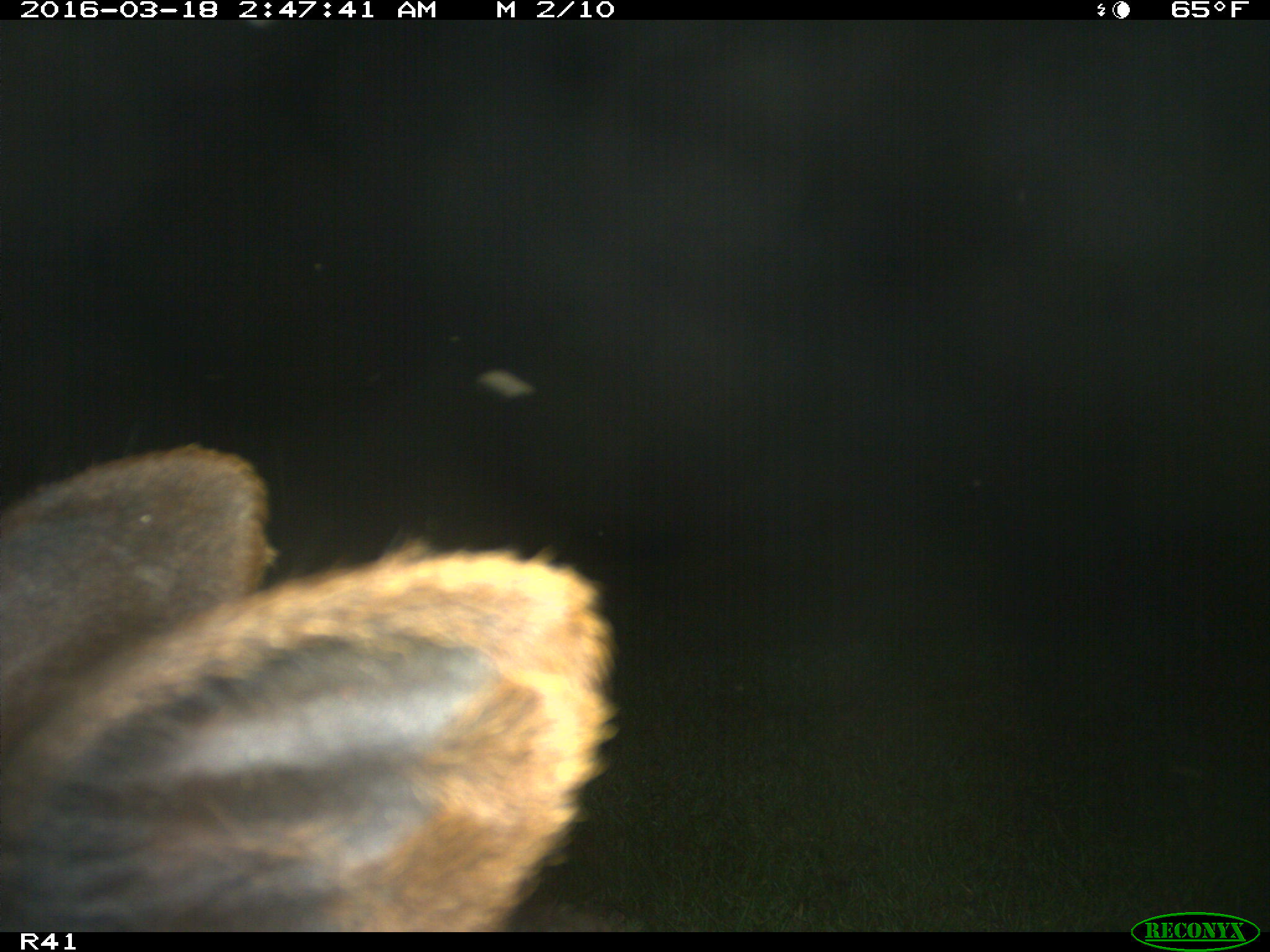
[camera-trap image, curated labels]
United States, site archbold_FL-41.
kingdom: Animalia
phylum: Chordata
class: Mammalia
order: Artiodactyla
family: Bovidae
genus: Bos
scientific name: Bos taurus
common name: domestic cow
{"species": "Bos taurus (domestic cow)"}